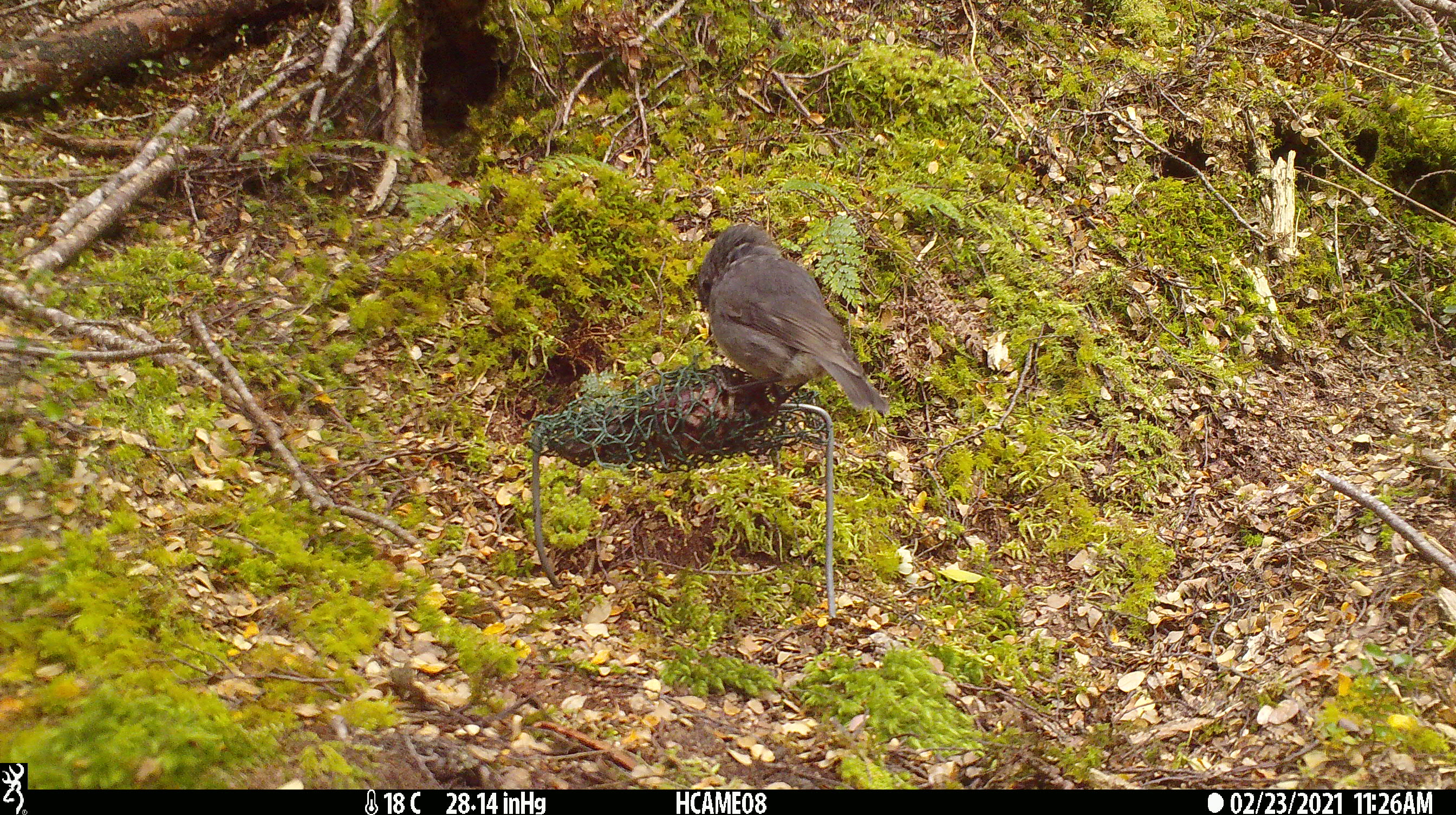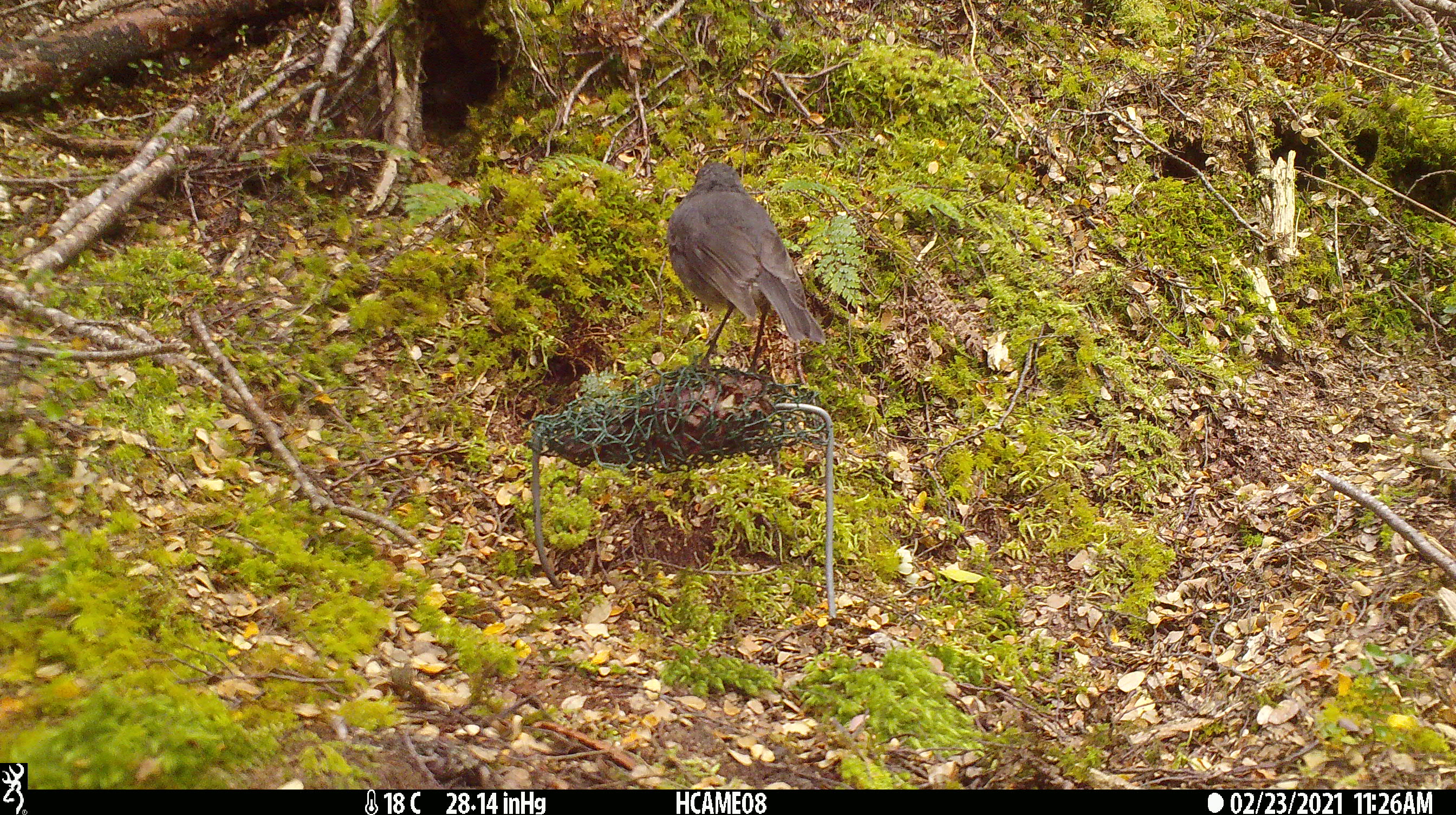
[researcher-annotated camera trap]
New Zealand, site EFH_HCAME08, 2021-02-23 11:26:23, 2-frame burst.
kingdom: Animalia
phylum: Chordata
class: Aves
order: Passeriformes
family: Petroicidae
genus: Petroica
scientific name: Petroica australis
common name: new zealand robin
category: robin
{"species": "robin (new zealand robin) (Petroica australis)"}